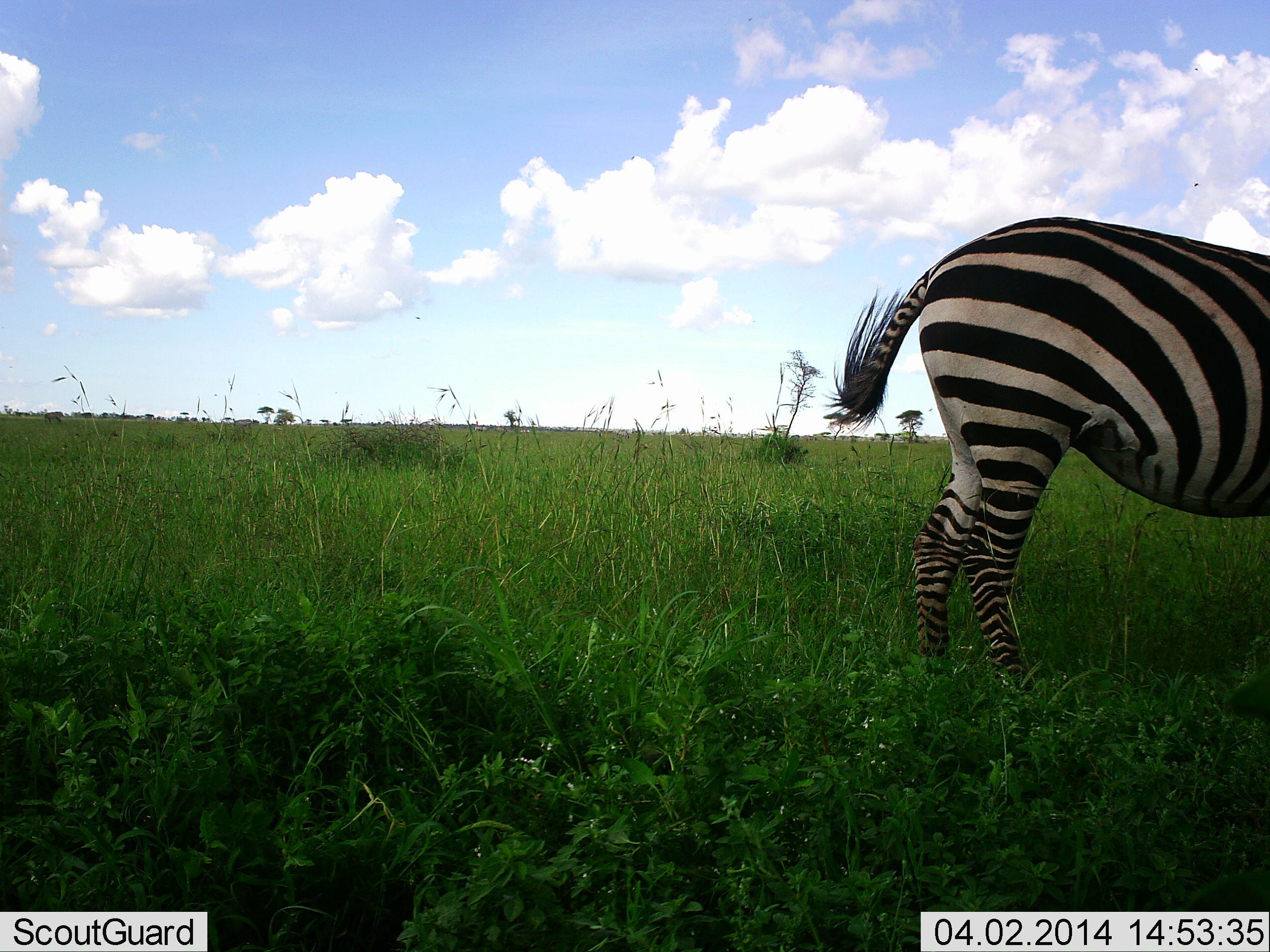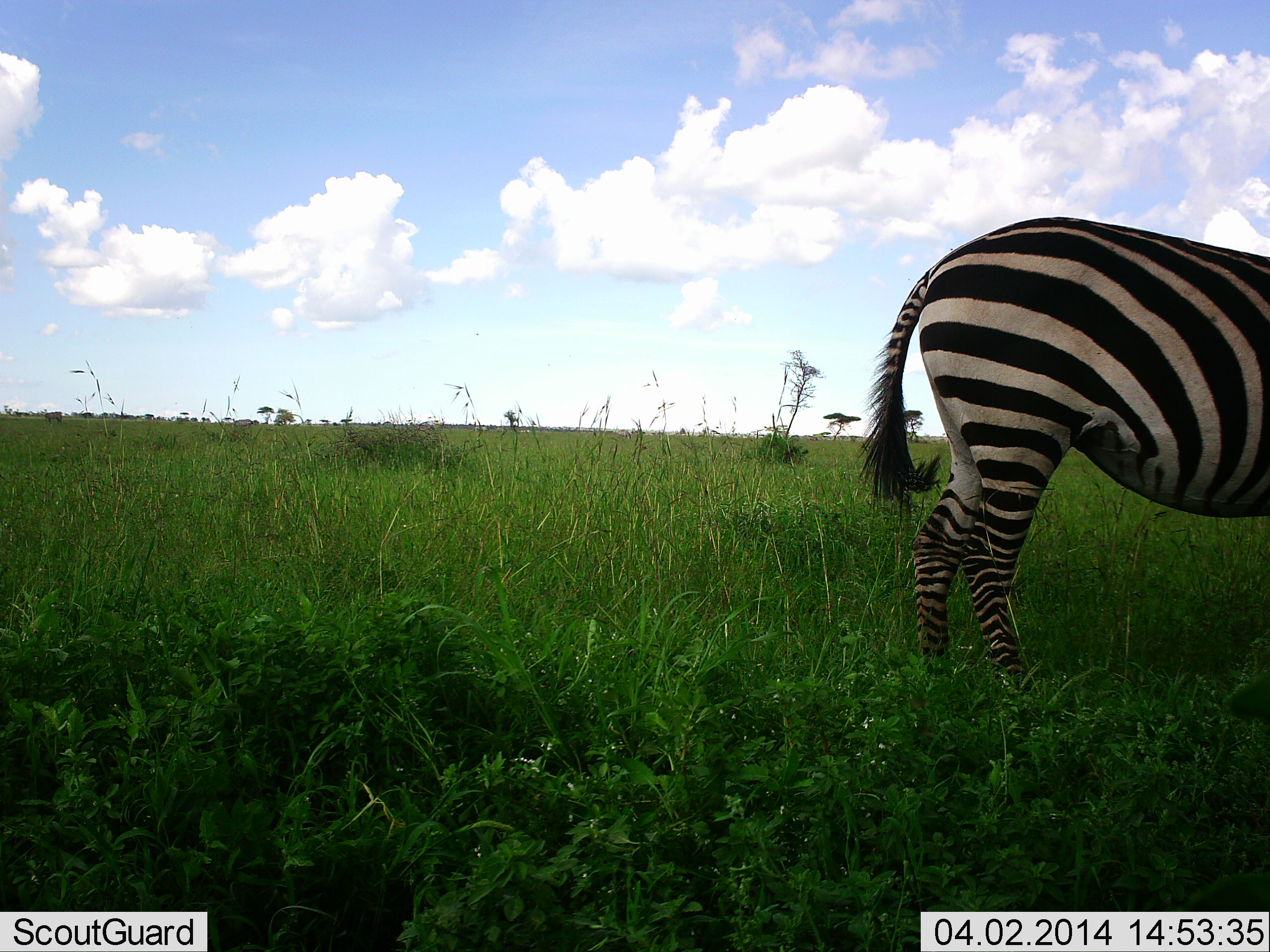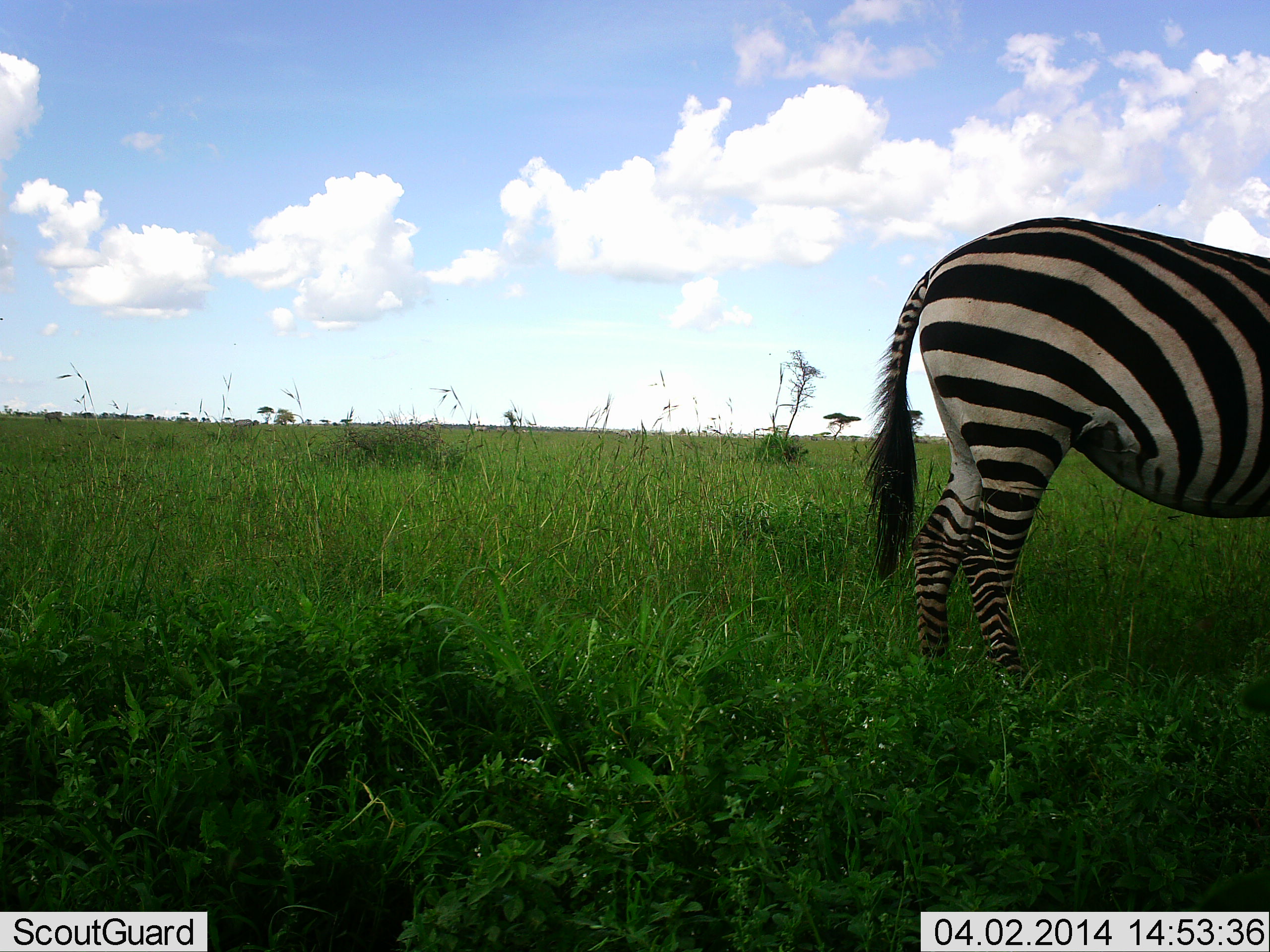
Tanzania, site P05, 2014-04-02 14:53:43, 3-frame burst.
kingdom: Animalia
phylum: Chordata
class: Mammalia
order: Perissodactyla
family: Equidae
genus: Equus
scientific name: Equus quagga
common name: plains zebra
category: zebra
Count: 1.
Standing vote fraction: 100%.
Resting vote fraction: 10%.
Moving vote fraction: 0%.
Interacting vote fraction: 0%.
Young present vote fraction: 0%.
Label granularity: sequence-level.